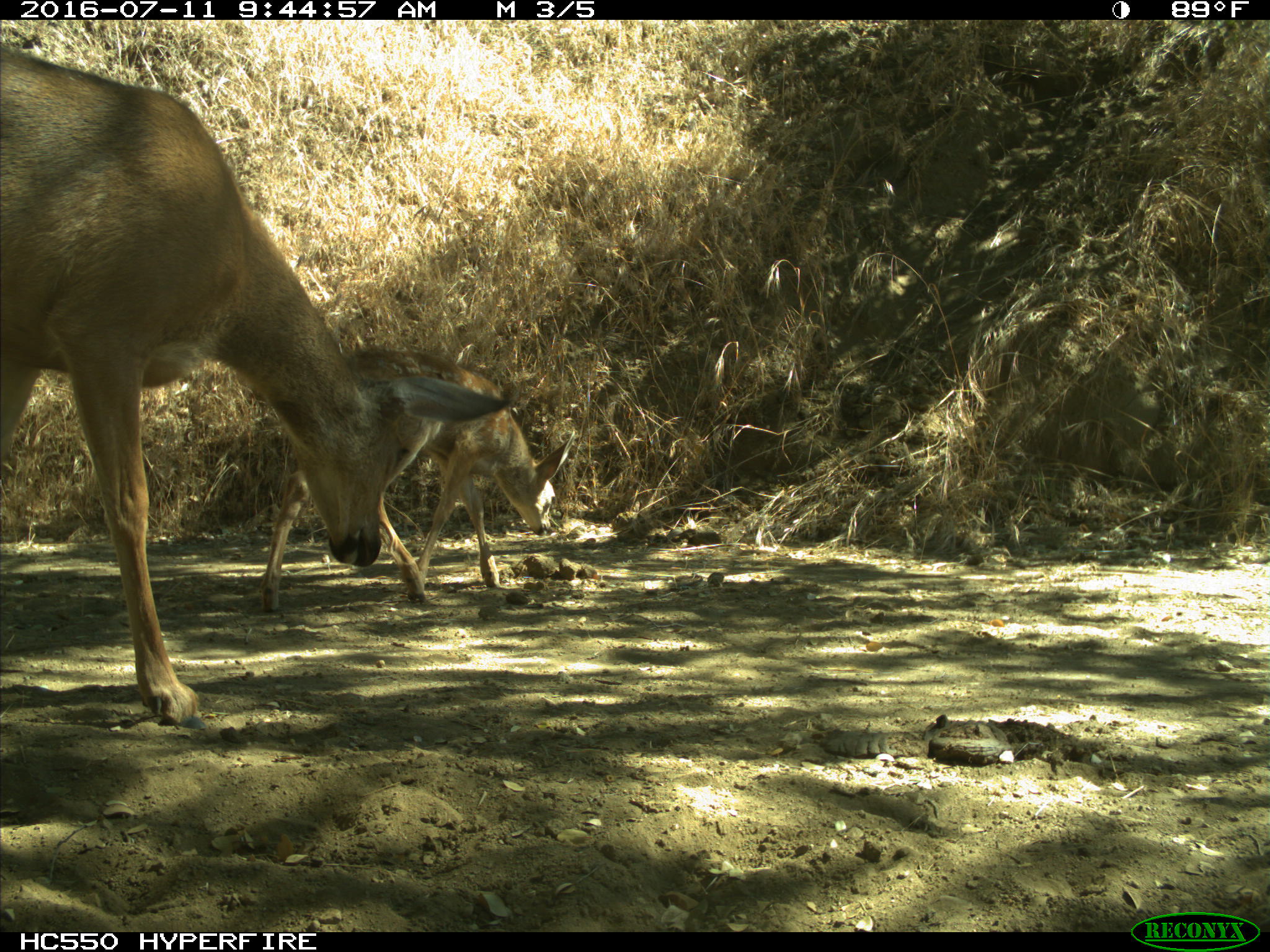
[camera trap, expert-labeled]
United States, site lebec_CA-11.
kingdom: Animalia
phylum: Chordata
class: Mammalia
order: Artiodactyla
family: Cervidae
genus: Odocoileus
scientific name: Odocoileus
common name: deer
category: unidentified deer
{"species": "unidentified deer (deer) (Odocoileus)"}